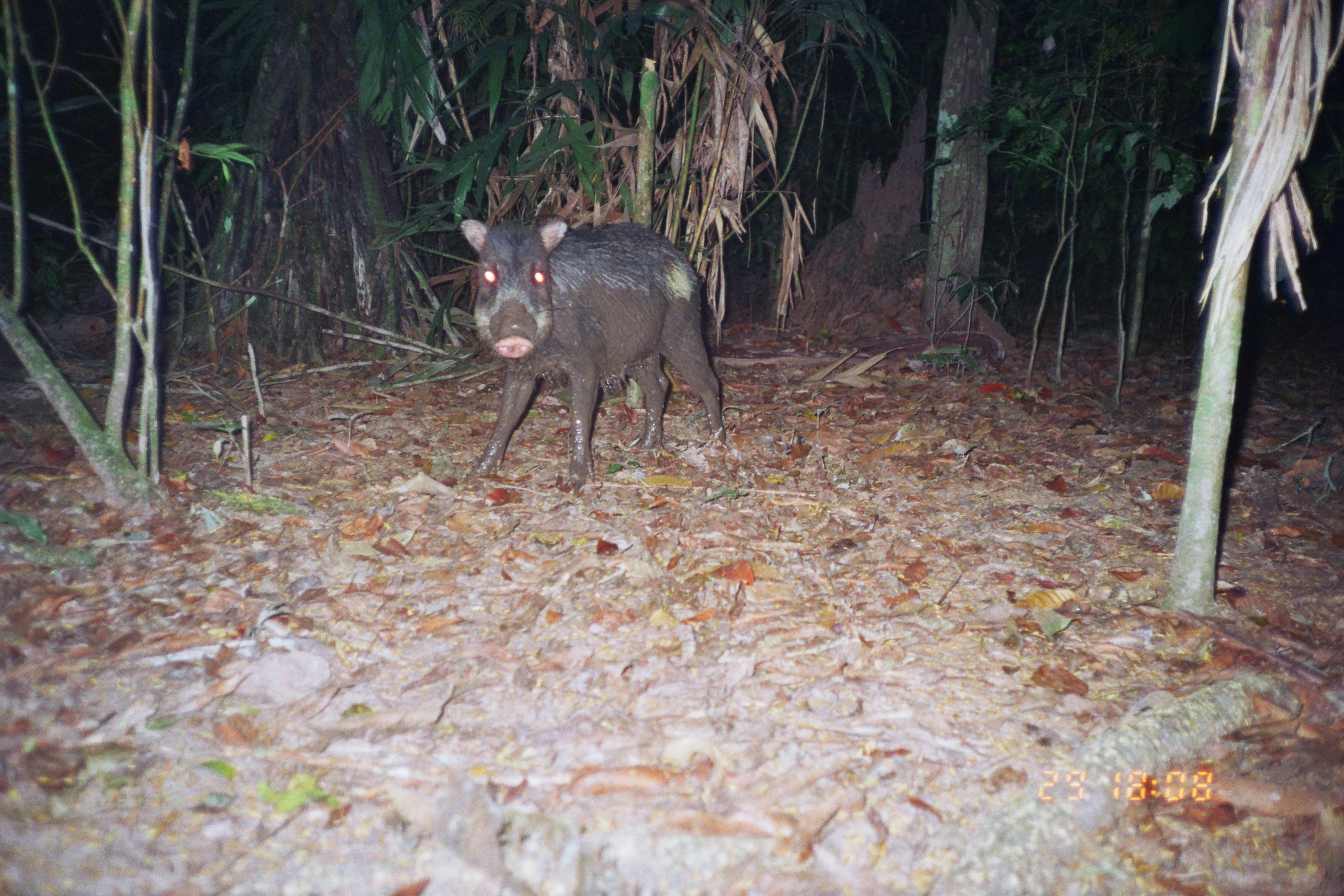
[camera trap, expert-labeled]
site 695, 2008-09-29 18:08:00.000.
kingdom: Animalia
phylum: Chordata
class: Mammalia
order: Artiodactyla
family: Tayassuidae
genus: Tayassu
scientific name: Tayassu pecari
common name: white-lipped peccary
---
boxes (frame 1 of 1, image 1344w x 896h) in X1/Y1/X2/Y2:
tayassu pecari: 459/218/727/488